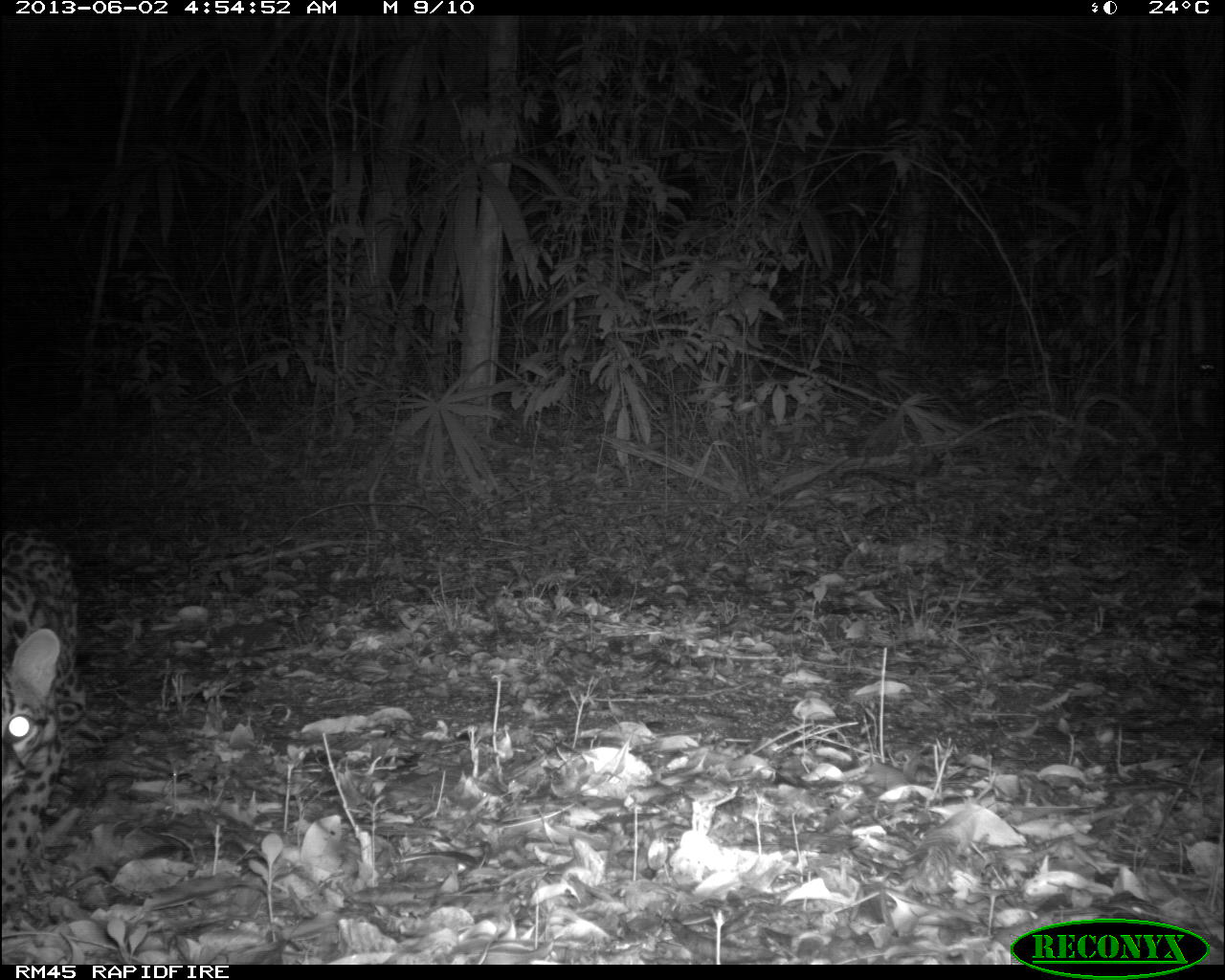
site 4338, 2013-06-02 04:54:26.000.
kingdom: Animalia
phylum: Chordata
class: Mammalia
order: Carnivora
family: Felidae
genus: Leopardus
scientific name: Leopardus pardalis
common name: ocelot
Leopardus pardalis (ocelot), count 1, sex female.